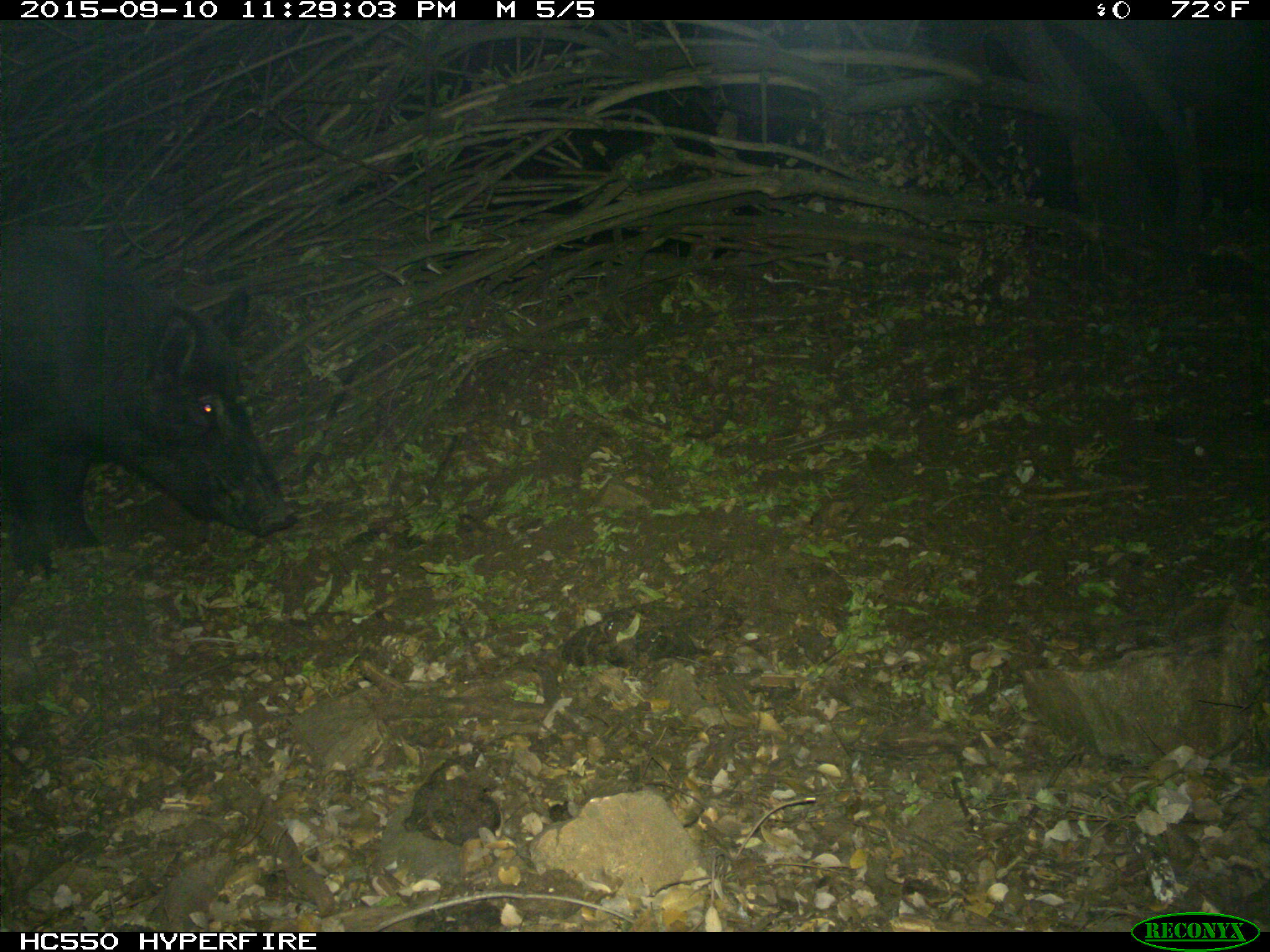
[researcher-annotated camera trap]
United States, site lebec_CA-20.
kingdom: Animalia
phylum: Chordata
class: Mammalia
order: Artiodactyla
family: Suidae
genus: Sus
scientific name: Sus scrofa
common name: wild boar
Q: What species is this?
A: Sus scrofa (wild boar).